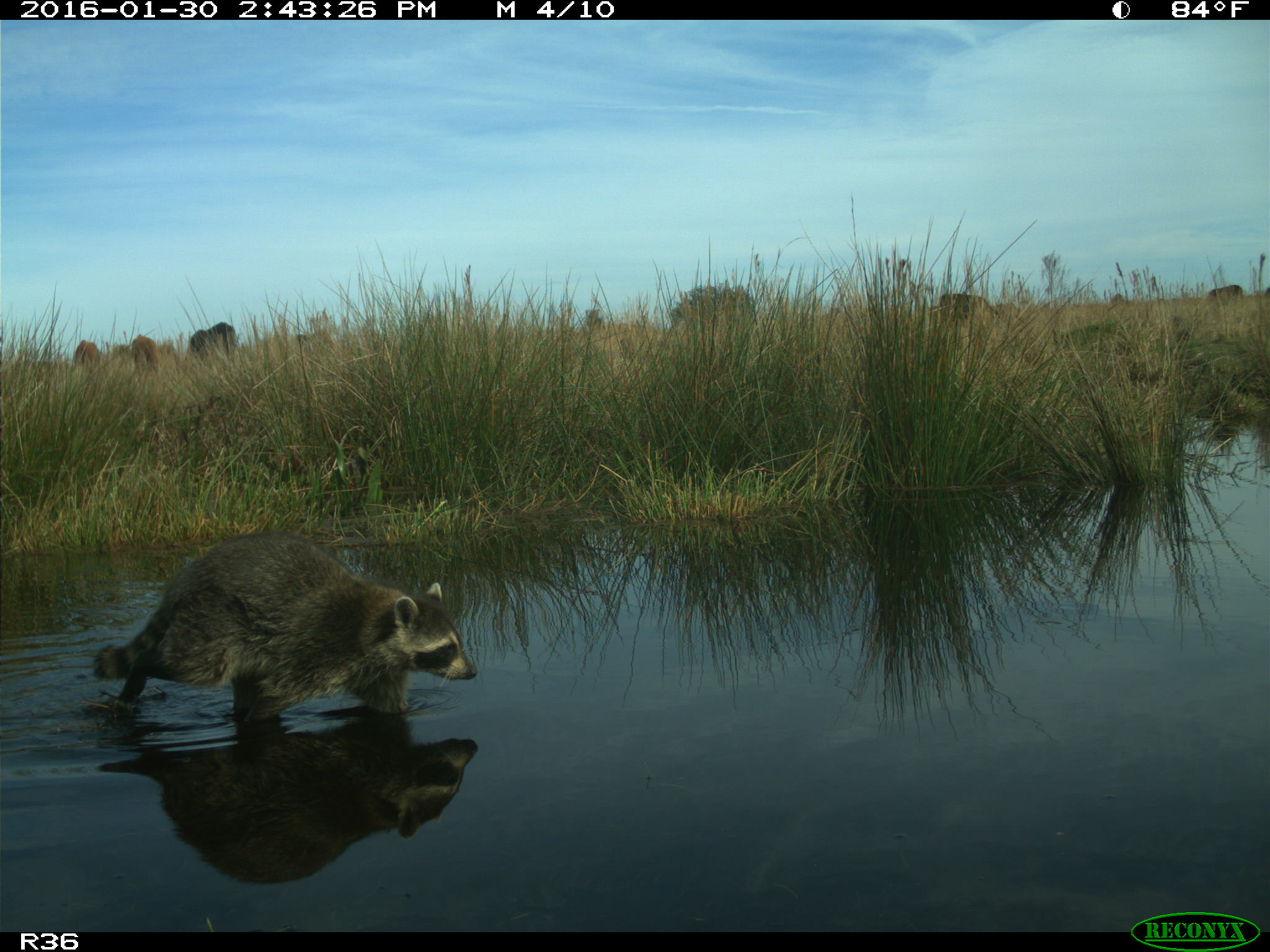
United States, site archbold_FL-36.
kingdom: Animalia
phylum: Chordata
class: Mammalia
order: Artiodactyla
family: Bovidae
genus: Bos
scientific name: Bos taurus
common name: domestic cow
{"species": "Bos taurus (domestic cow)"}